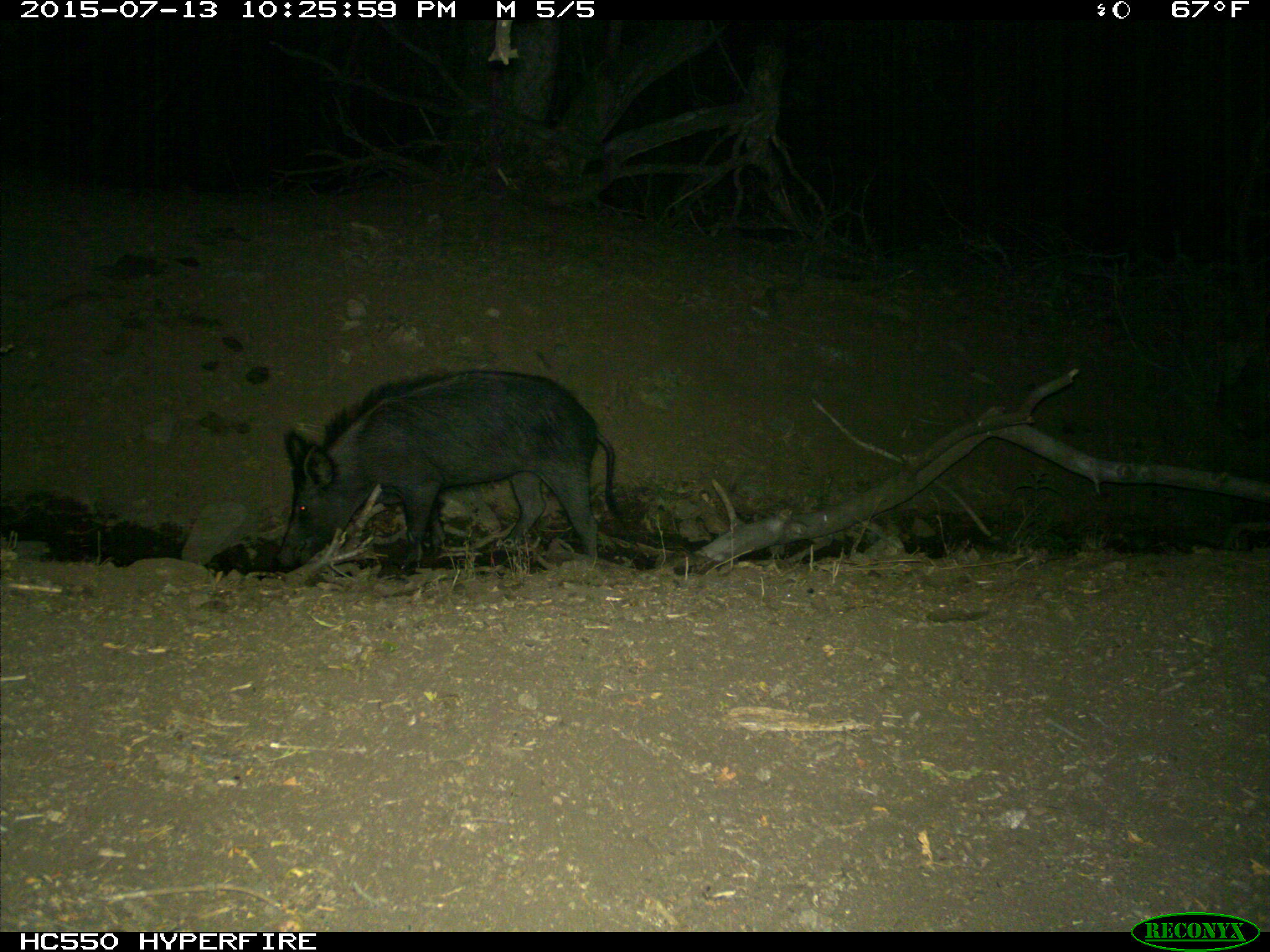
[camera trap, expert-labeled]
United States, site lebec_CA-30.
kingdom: Animalia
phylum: Chordata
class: Mammalia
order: Artiodactyla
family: Suidae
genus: Sus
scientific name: Sus scrofa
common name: wild boar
Sus scrofa (wild boar).